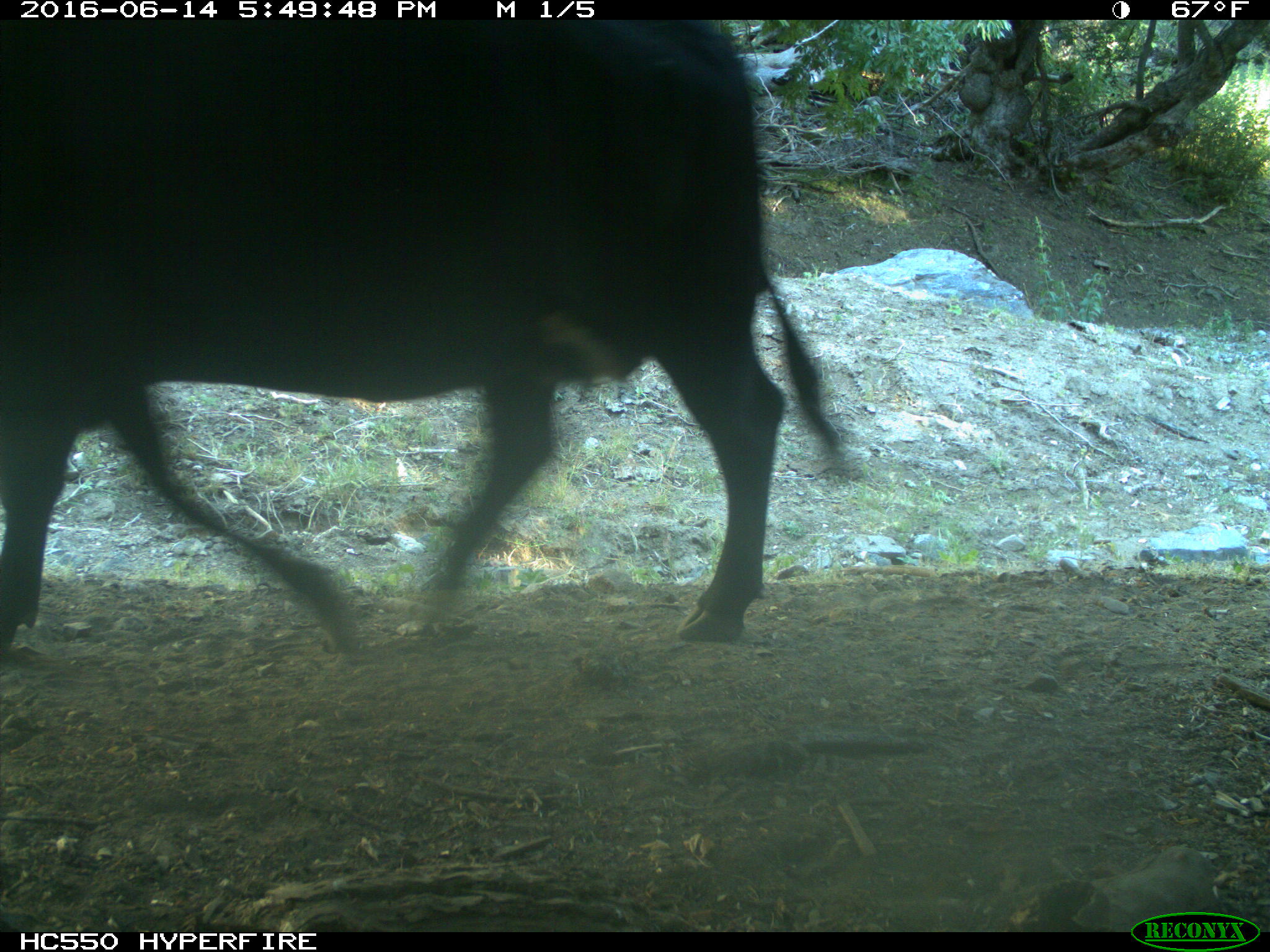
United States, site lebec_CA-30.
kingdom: Animalia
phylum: Chordata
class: Mammalia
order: Artiodactyla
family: Bovidae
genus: Bos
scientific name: Bos taurus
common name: domestic cow